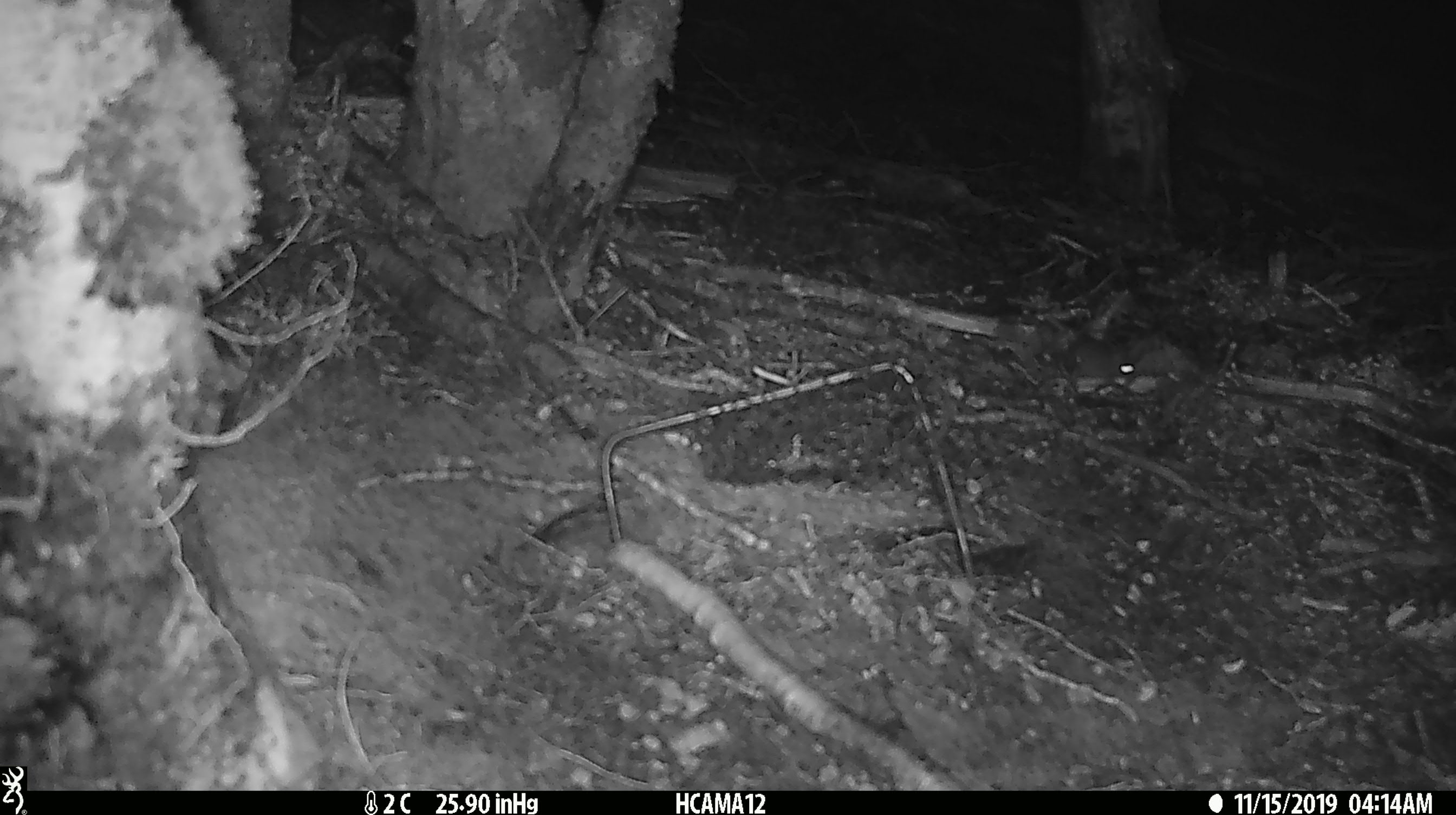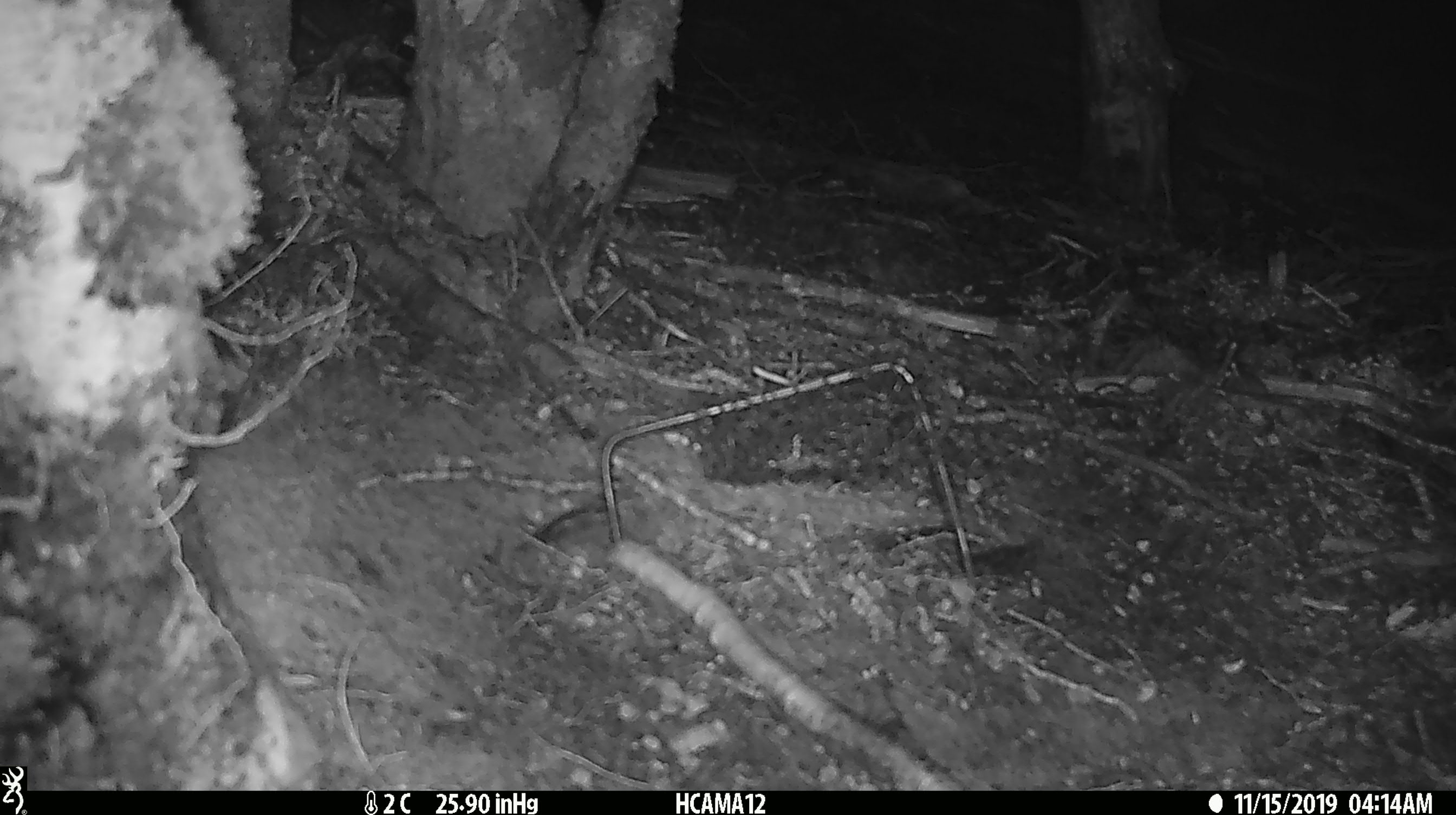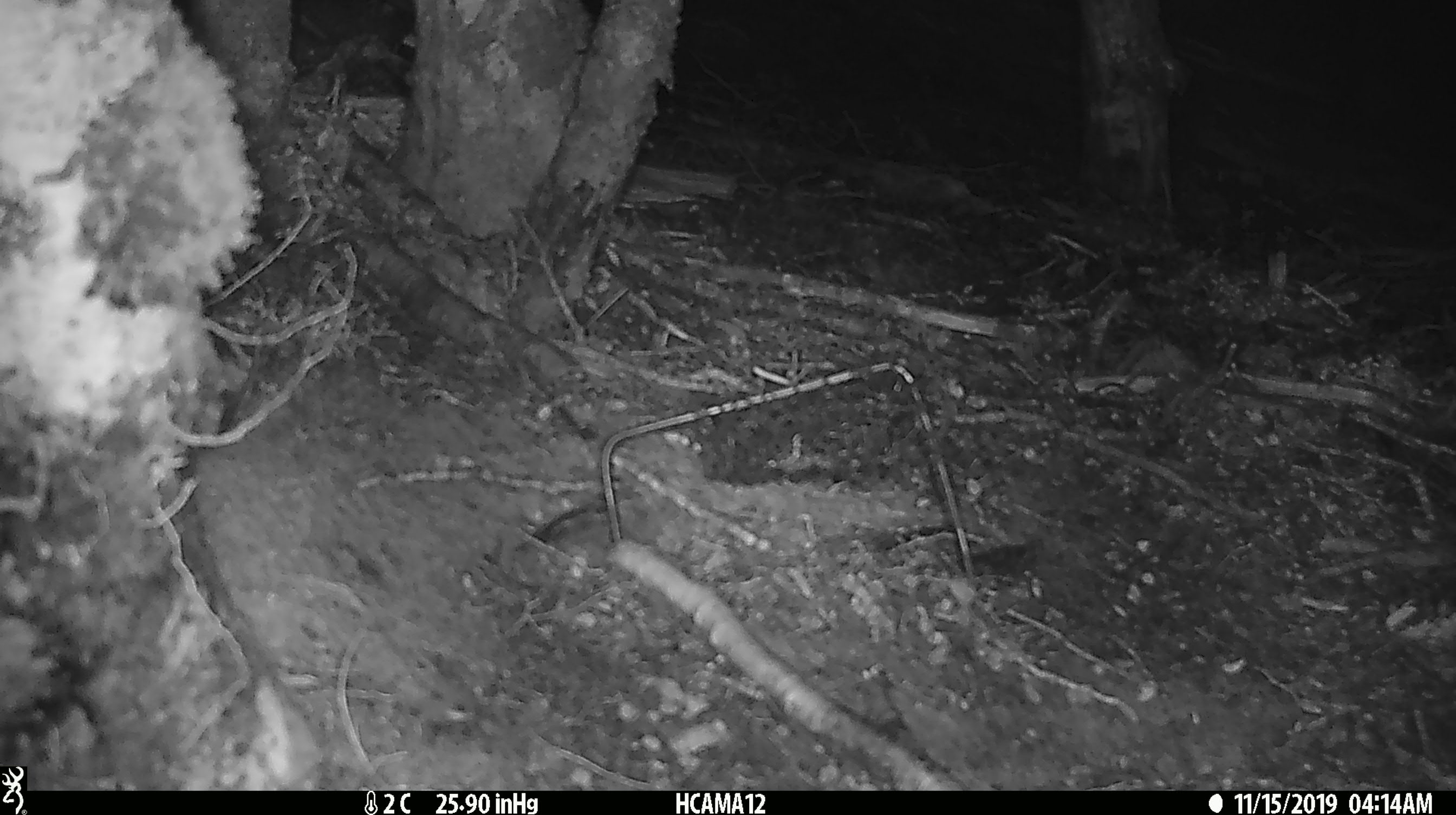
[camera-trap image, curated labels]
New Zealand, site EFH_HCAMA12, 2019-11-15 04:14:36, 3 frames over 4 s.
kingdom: Animalia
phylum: Chordata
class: Mammalia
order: Rodentia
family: Muridae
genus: Mus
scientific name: Mus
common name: mouse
Mouse (Mus).